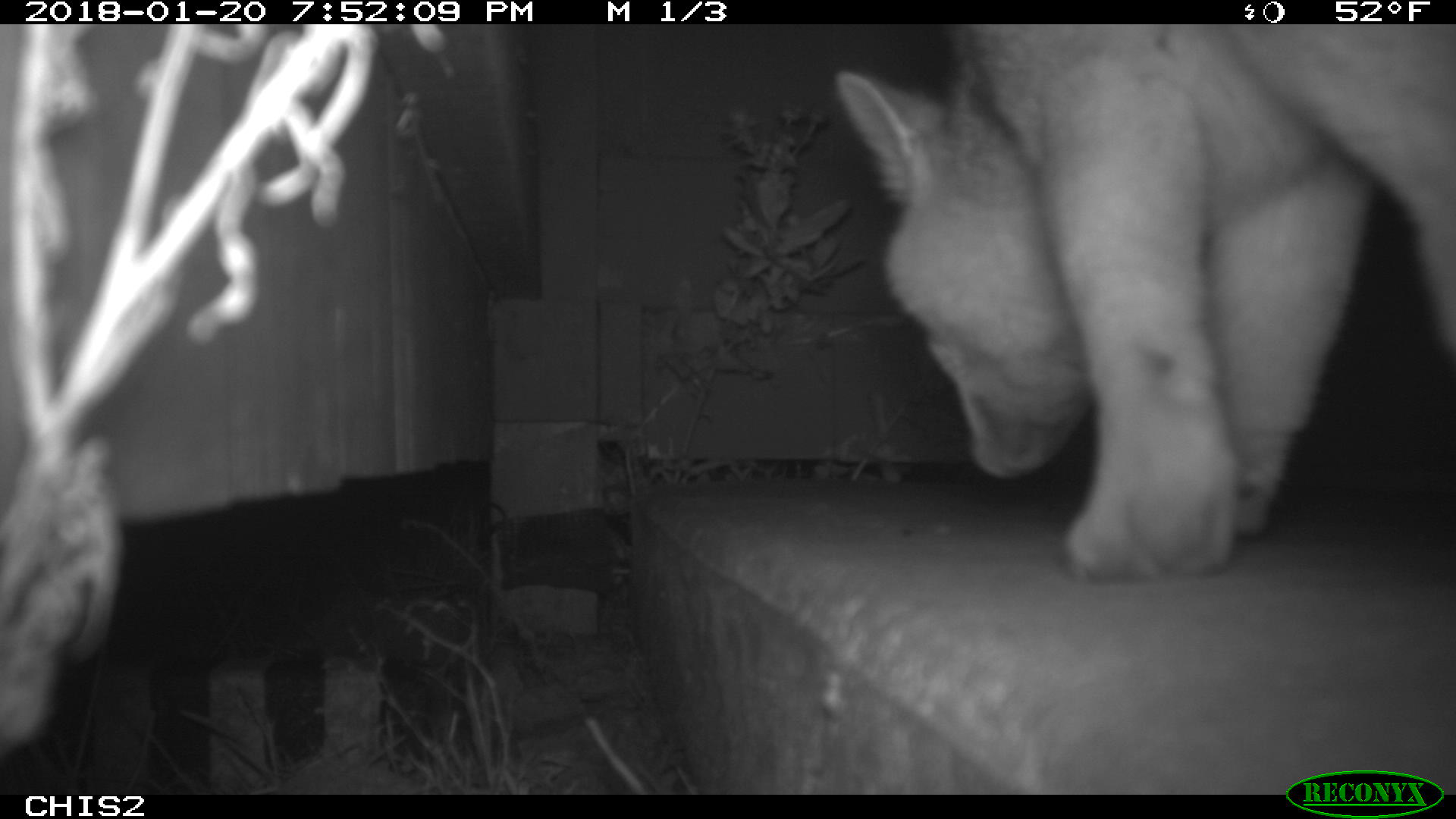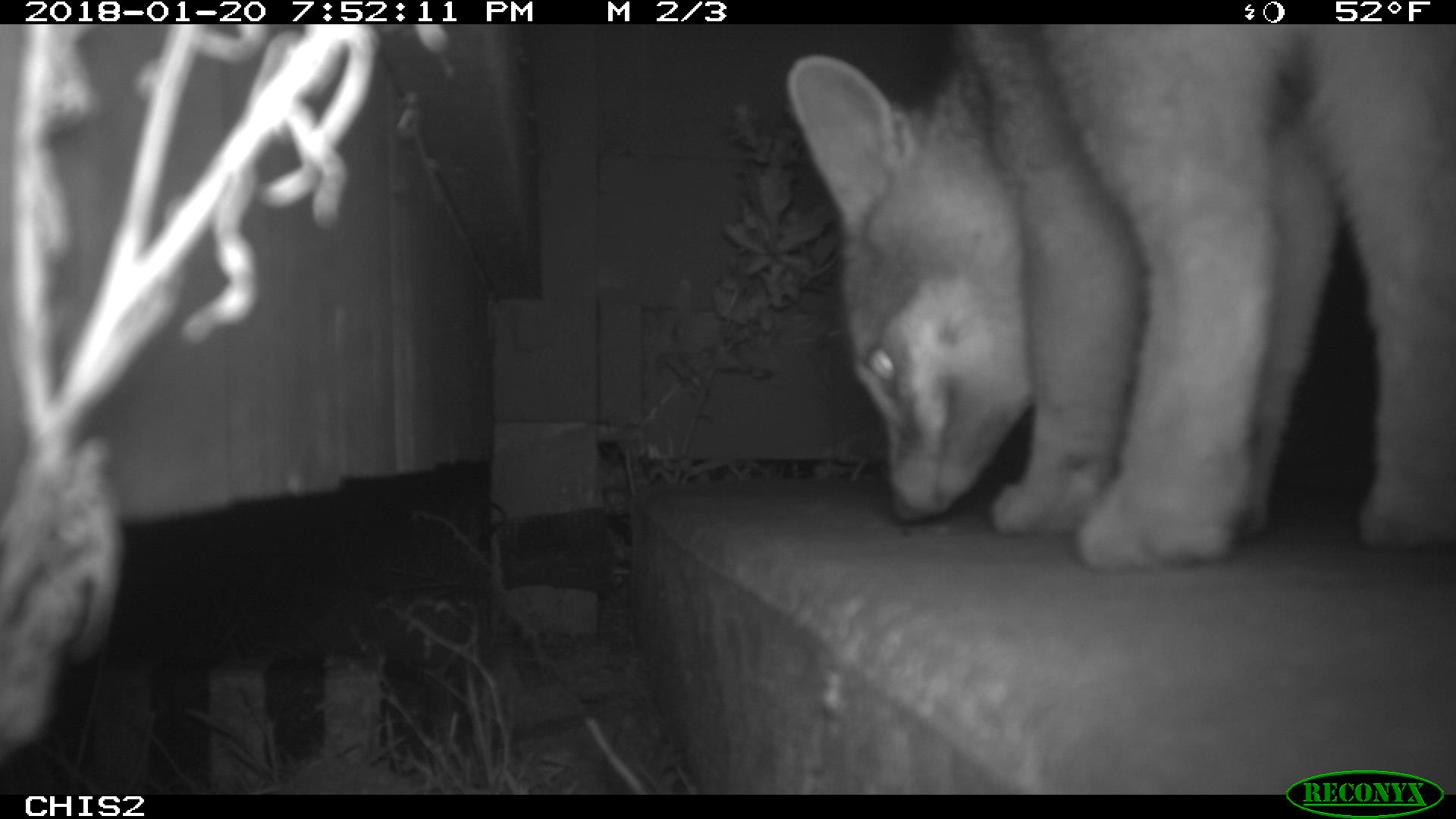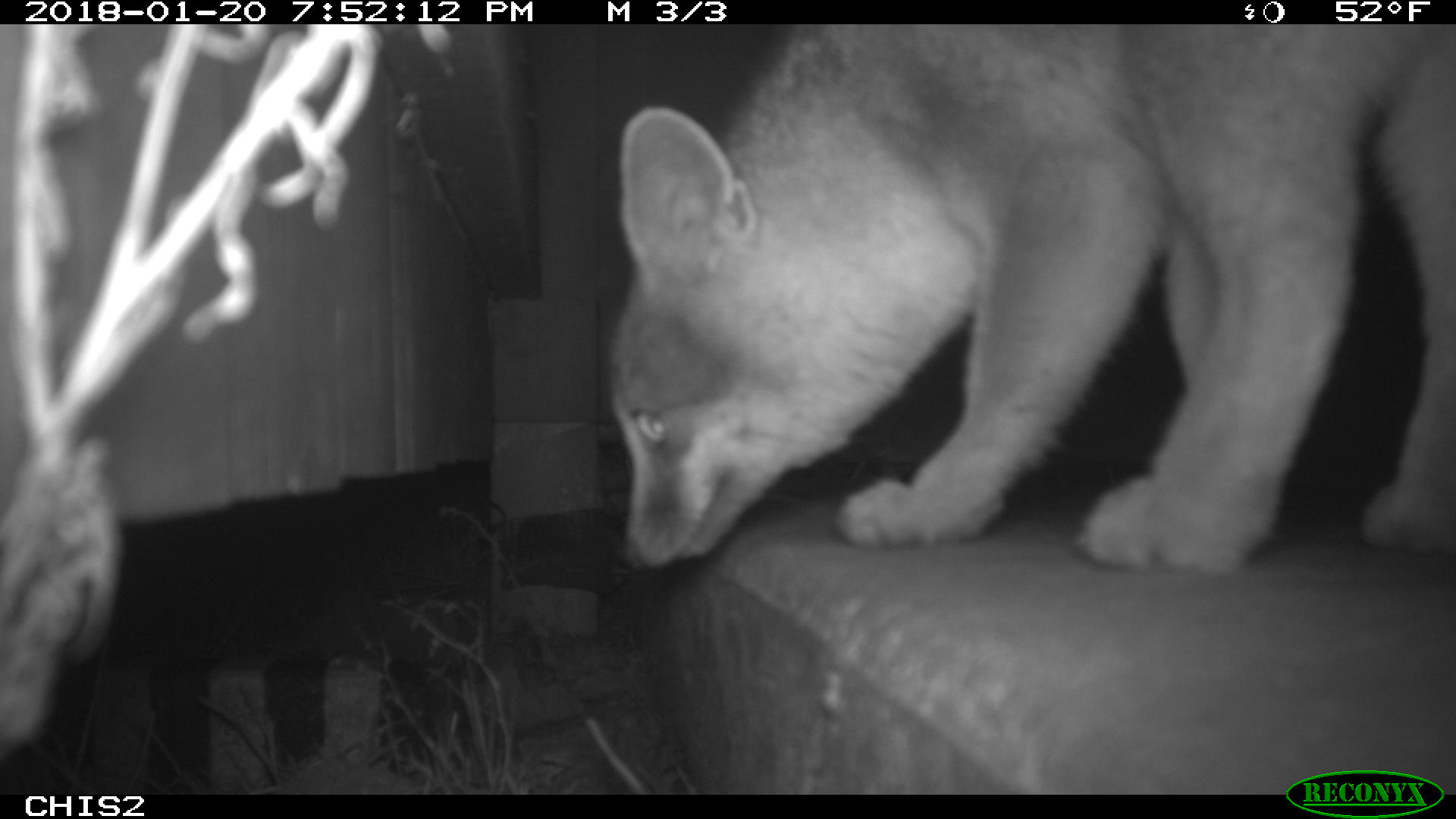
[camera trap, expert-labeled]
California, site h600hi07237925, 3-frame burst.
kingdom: Animalia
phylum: Chordata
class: Mammalia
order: Carnivora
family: Canidae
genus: Urocyon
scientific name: Urocyon littoralis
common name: island fox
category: fox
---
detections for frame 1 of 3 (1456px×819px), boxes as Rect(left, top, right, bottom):
fox: Rect(832, 19, 1452, 585)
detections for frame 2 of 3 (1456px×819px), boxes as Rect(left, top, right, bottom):
fox: Rect(784, 24, 1455, 571)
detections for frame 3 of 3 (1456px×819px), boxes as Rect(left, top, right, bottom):
fox: Rect(611, 24, 1455, 575)